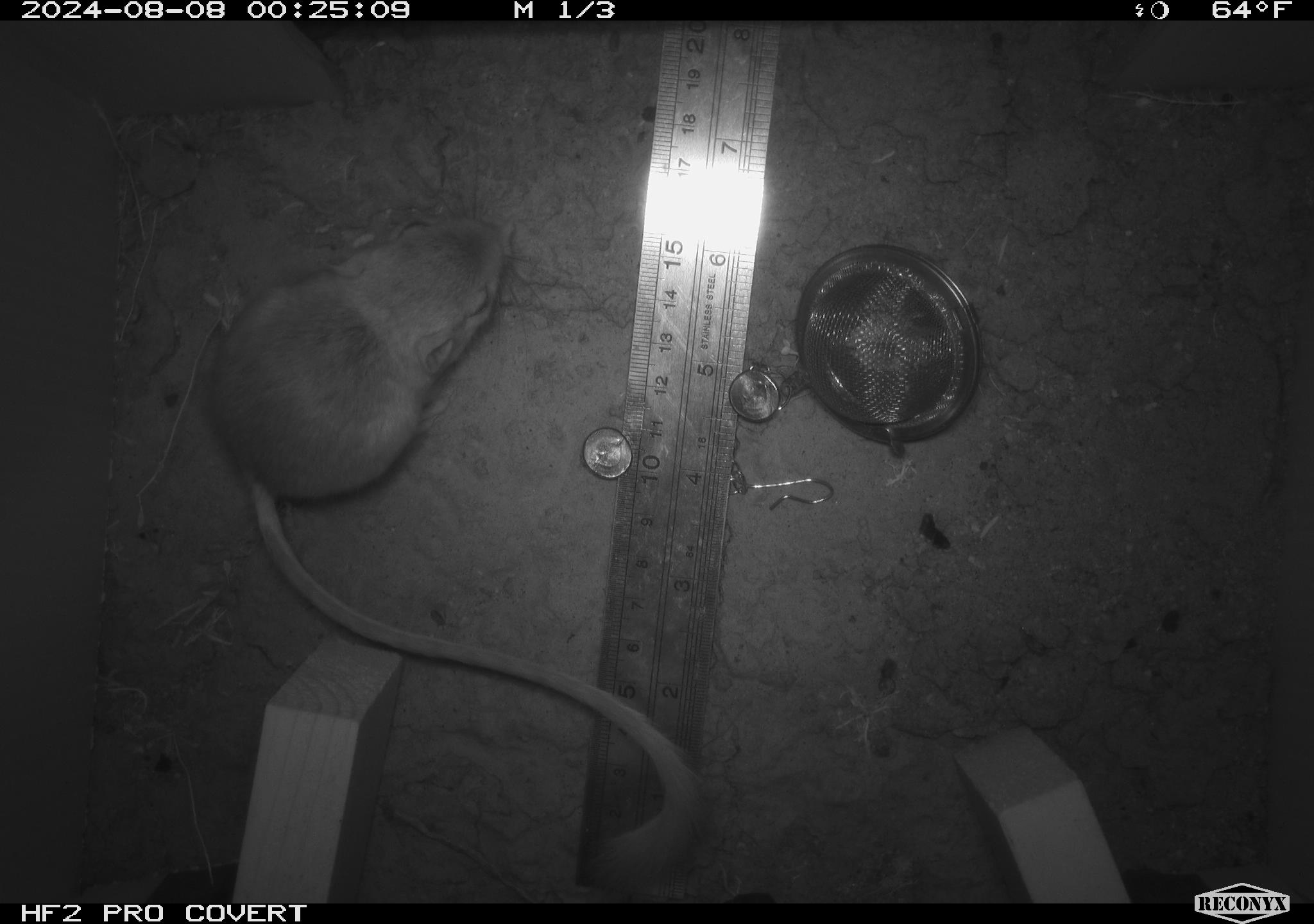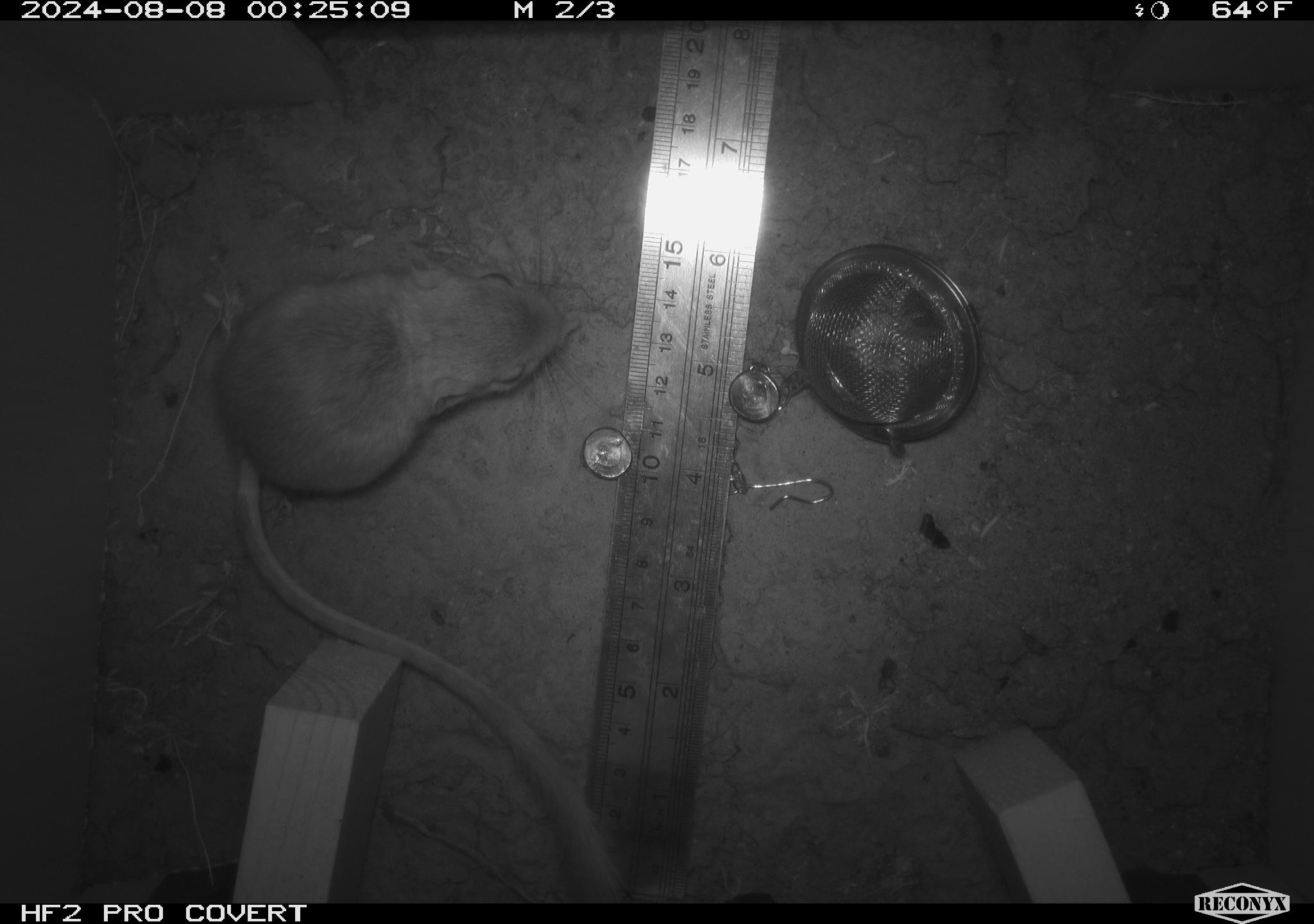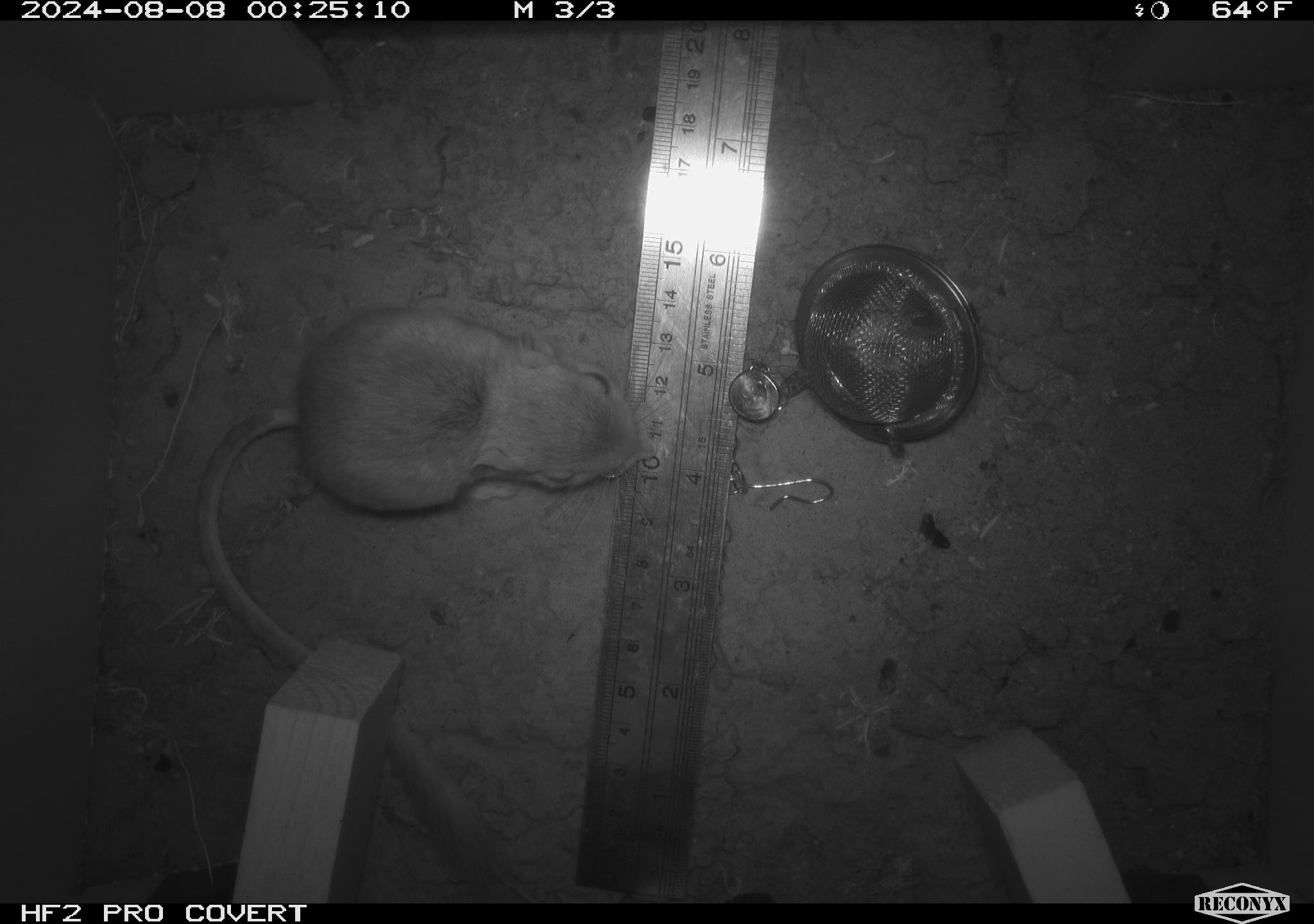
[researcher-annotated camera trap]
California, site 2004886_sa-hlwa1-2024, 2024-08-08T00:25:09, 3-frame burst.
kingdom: Animalia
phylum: Chordata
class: Mammalia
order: Rodentia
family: Heteromyidae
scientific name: Heteromyidae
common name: kangaroo rats and pocket mice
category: heteromyidae family